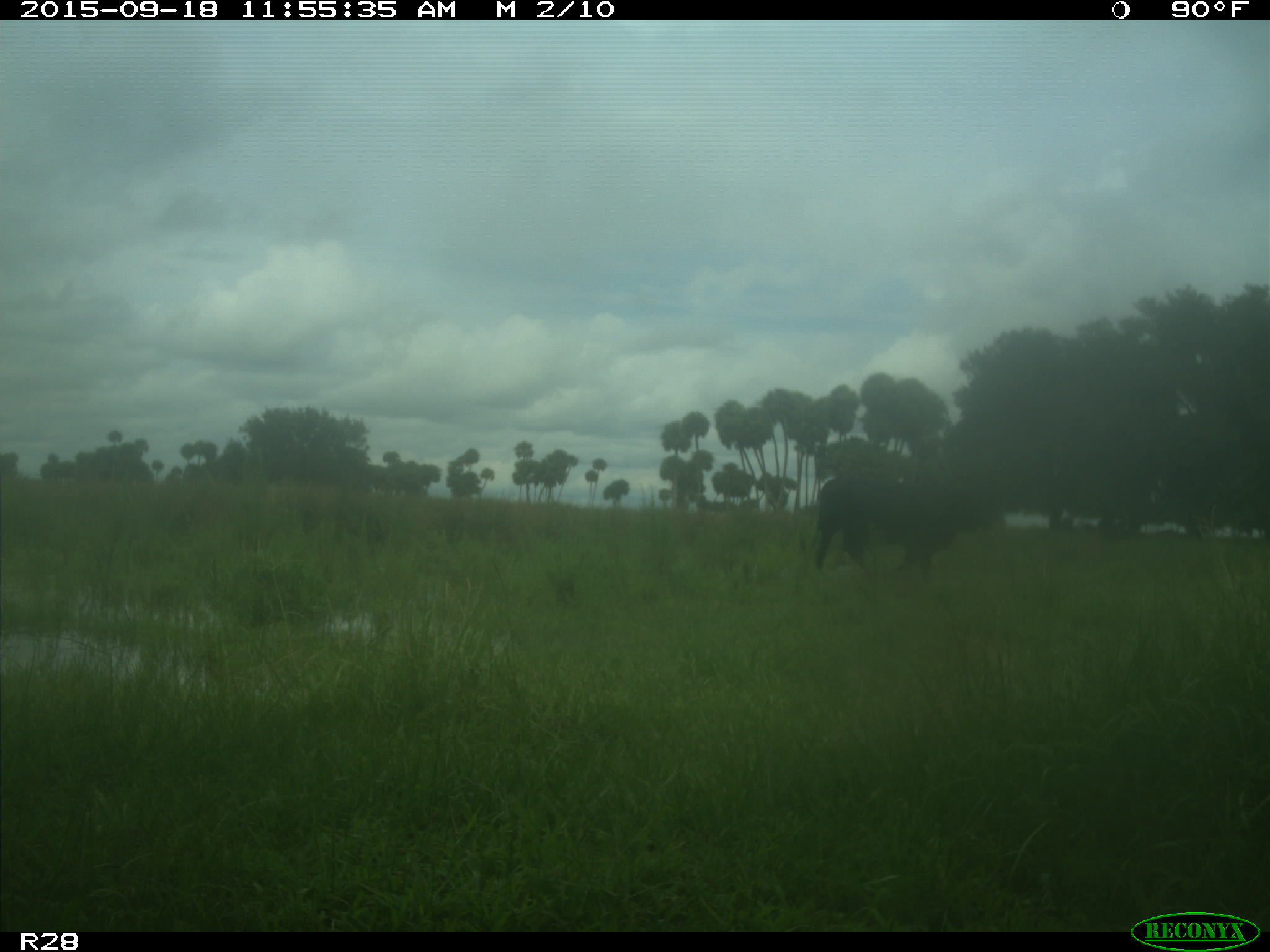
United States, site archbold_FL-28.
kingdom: Animalia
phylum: Chordata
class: Mammalia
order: Artiodactyla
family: Bovidae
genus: Bos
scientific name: Bos taurus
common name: domestic cow